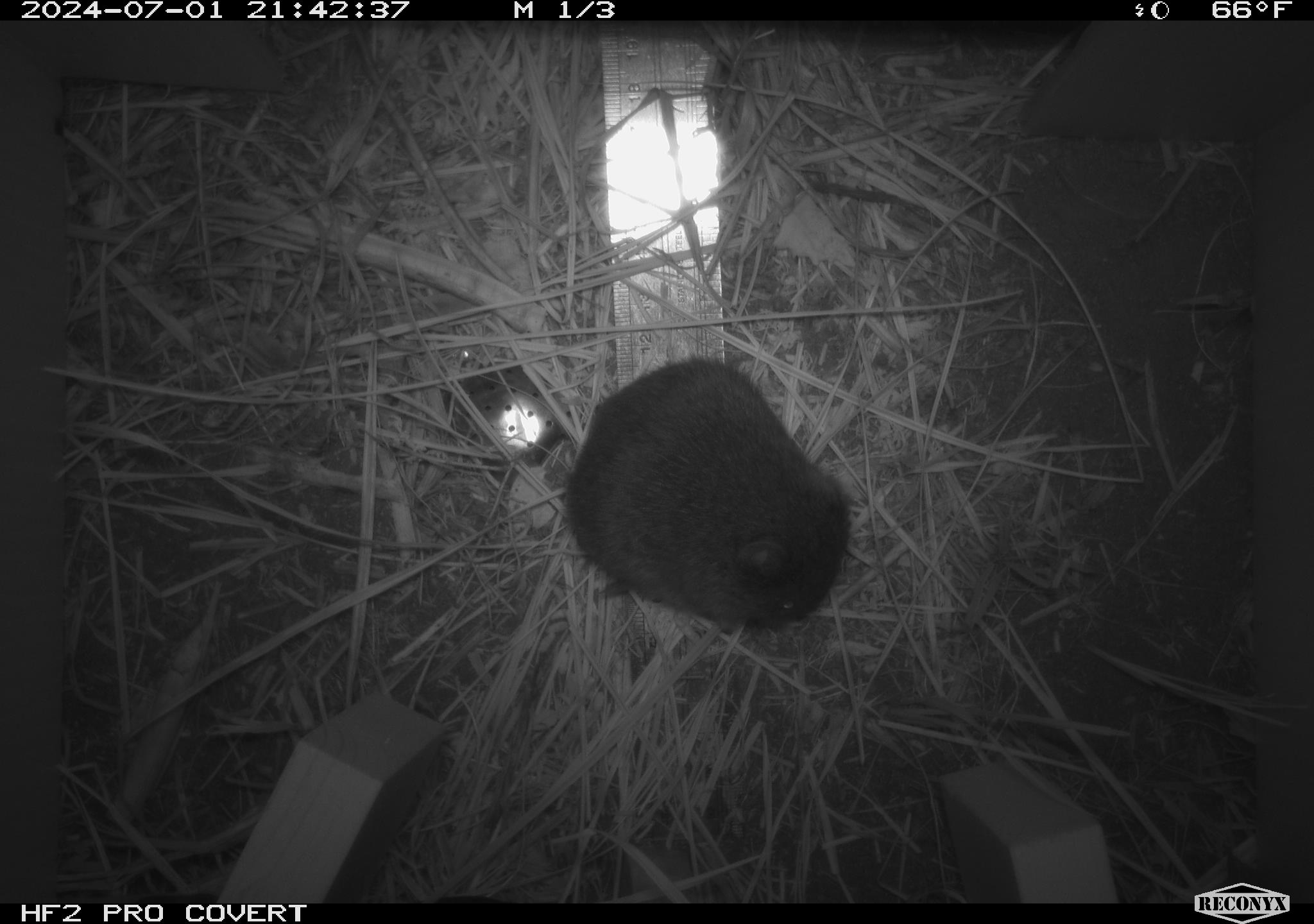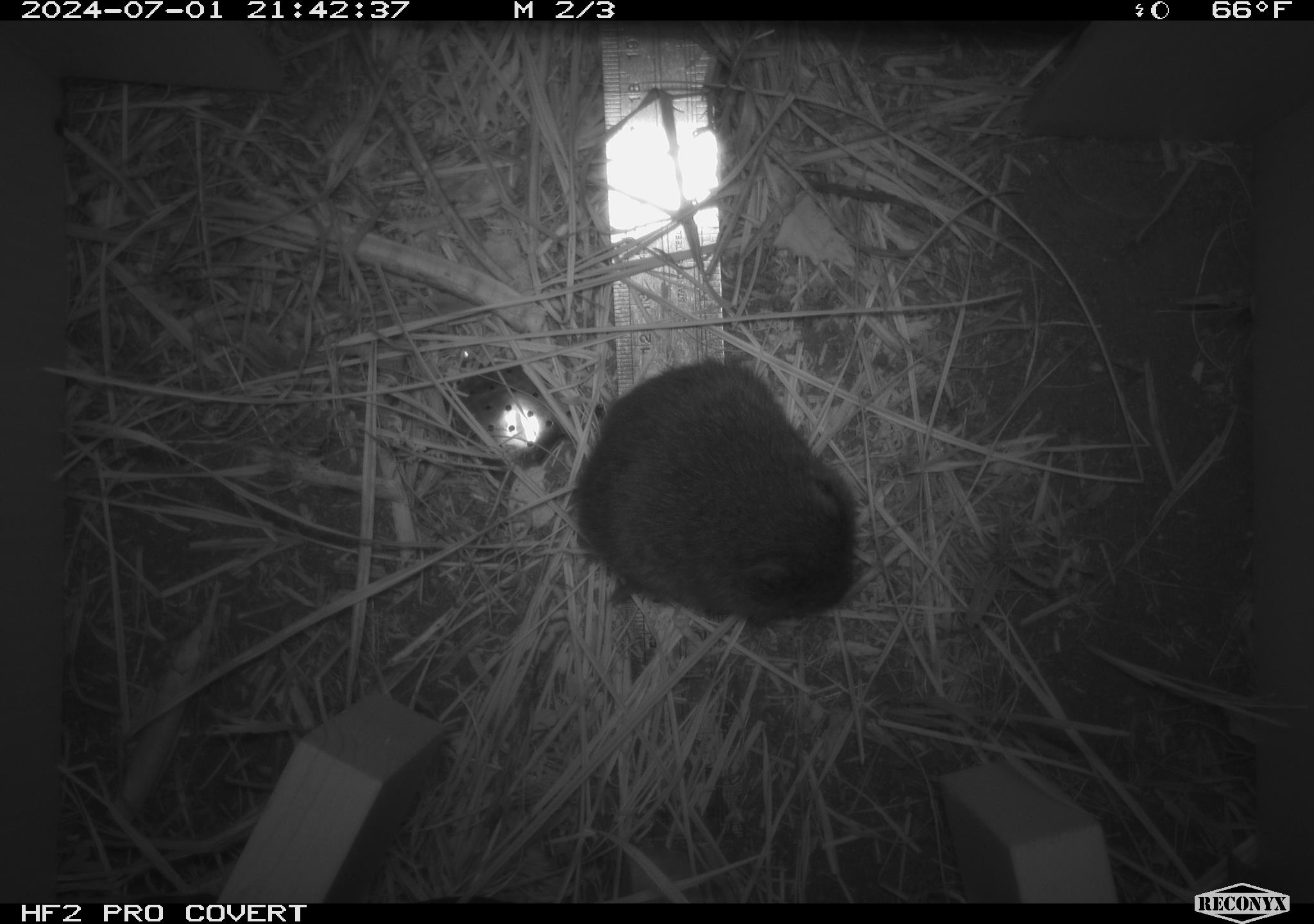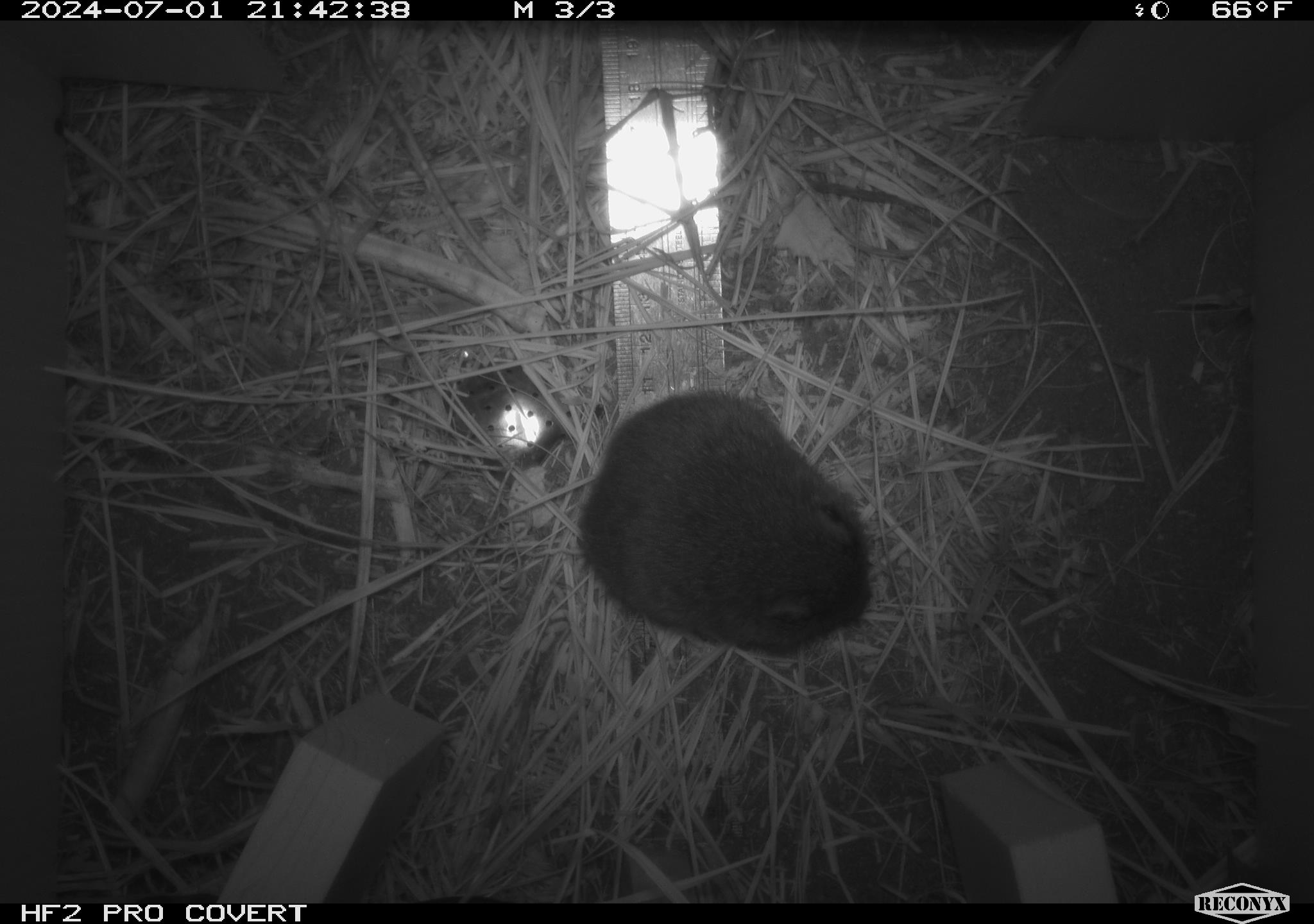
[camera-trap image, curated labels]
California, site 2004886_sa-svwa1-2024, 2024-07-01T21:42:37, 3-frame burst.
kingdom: Animalia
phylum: Chordata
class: Mammalia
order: Rodentia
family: Cricetidae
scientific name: Arvicolinae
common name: voles, lemmings, and muskrats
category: arvicolinae subfamily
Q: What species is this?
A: Arvicolinae subfamily (voles, lemmings, and muskrats) (Arvicolinae).